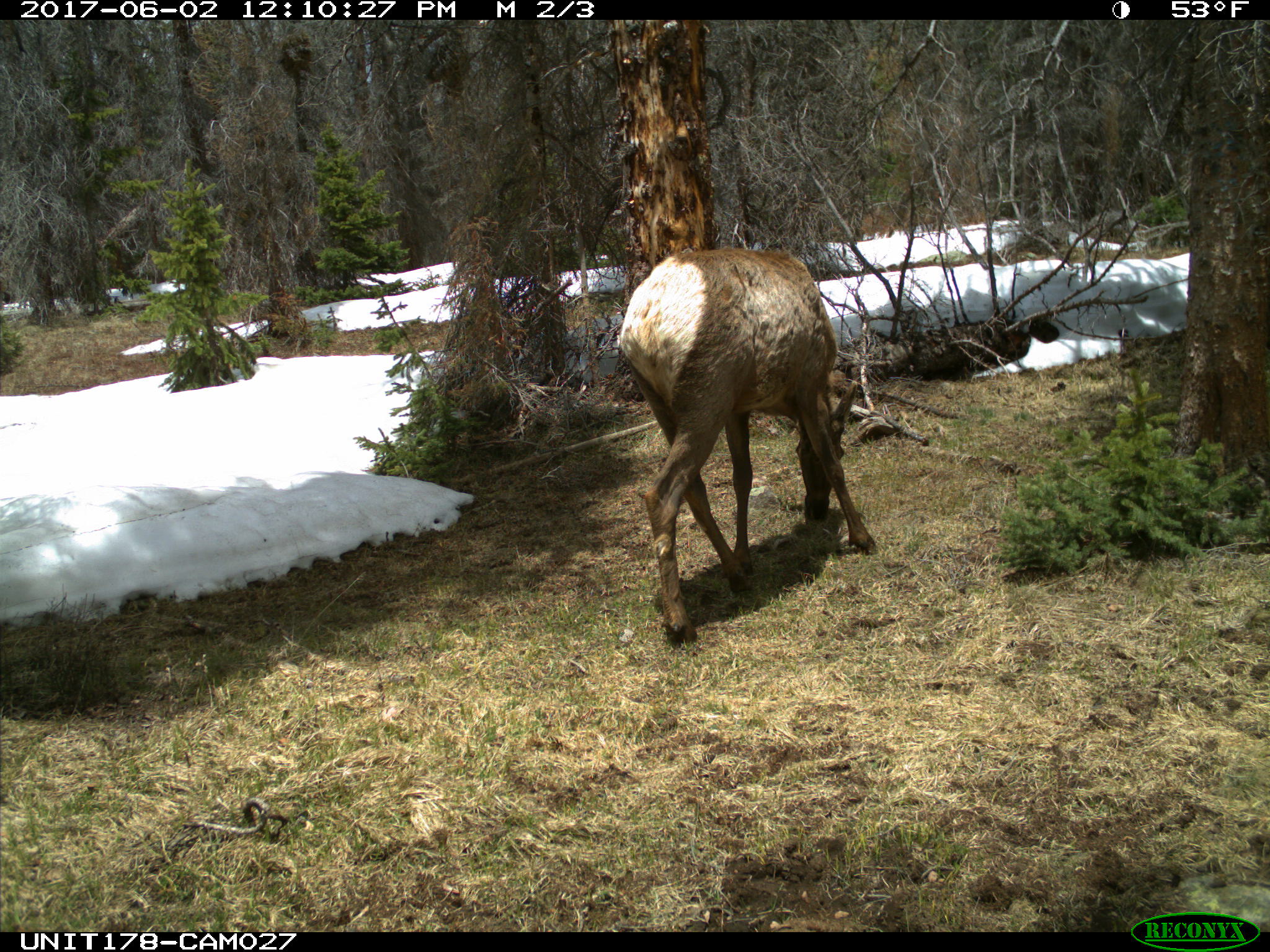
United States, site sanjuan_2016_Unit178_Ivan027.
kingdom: Animalia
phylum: Chordata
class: Mammalia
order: Artiodactyla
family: Cervidae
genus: Cervus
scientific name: Cervus elaphus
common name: red deer